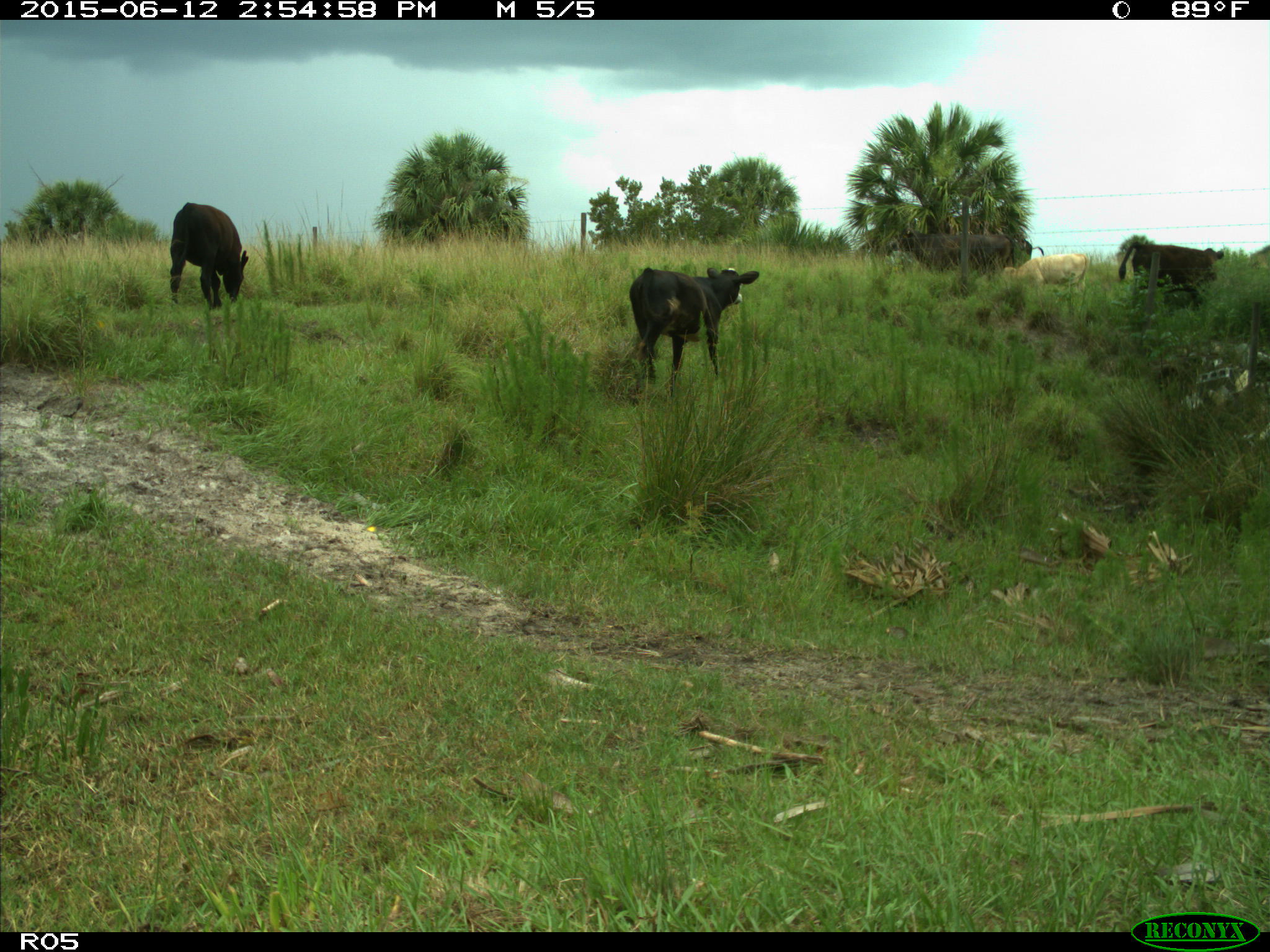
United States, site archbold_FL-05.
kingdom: Animalia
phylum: Chordata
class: Mammalia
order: Artiodactyla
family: Bovidae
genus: Bos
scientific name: Bos taurus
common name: domestic cow